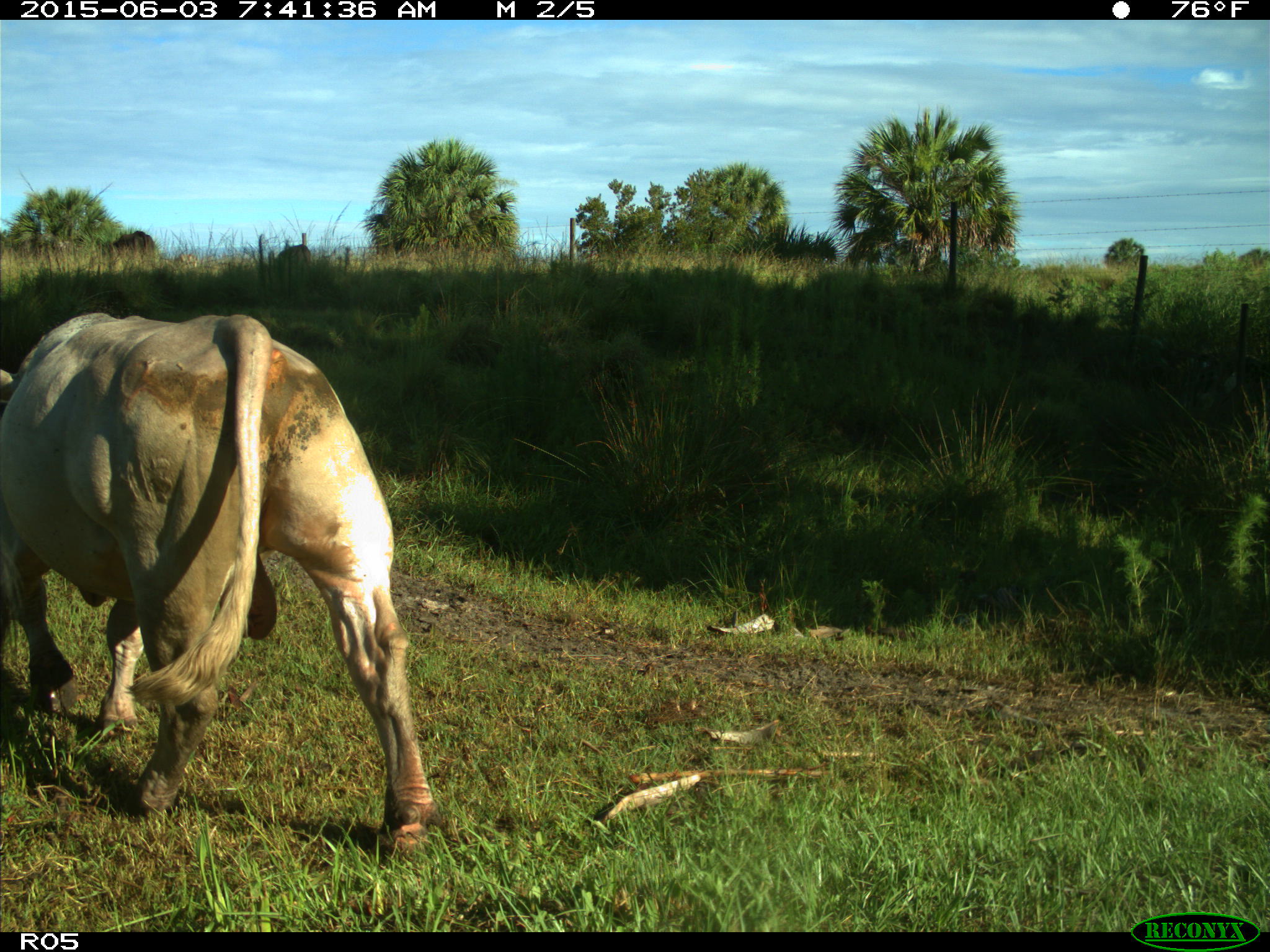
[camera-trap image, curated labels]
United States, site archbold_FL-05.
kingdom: Animalia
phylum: Chordata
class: Mammalia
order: Artiodactyla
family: Bovidae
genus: Bos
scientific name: Bos taurus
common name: domestic cow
Bos taurus (domestic cow).